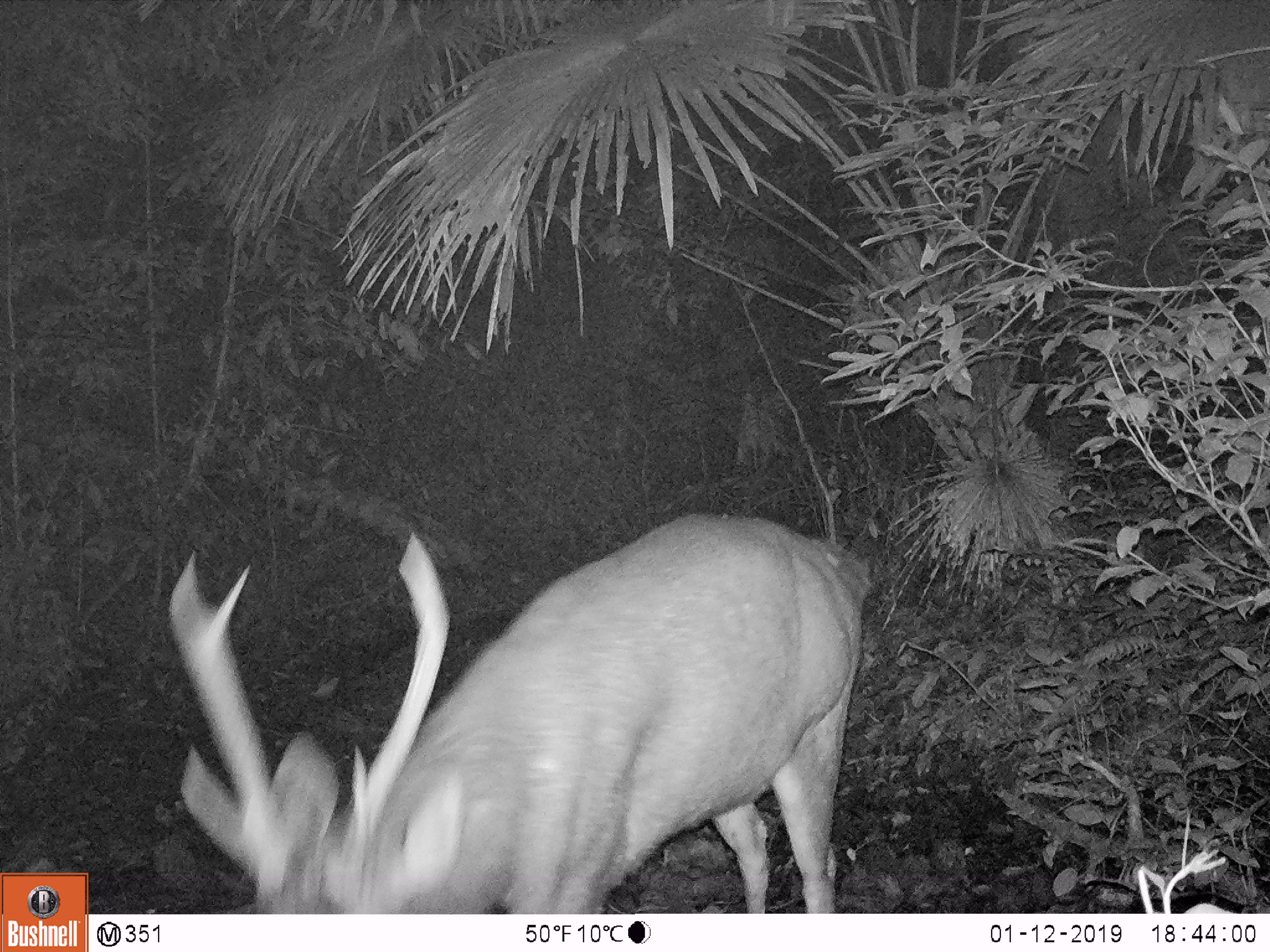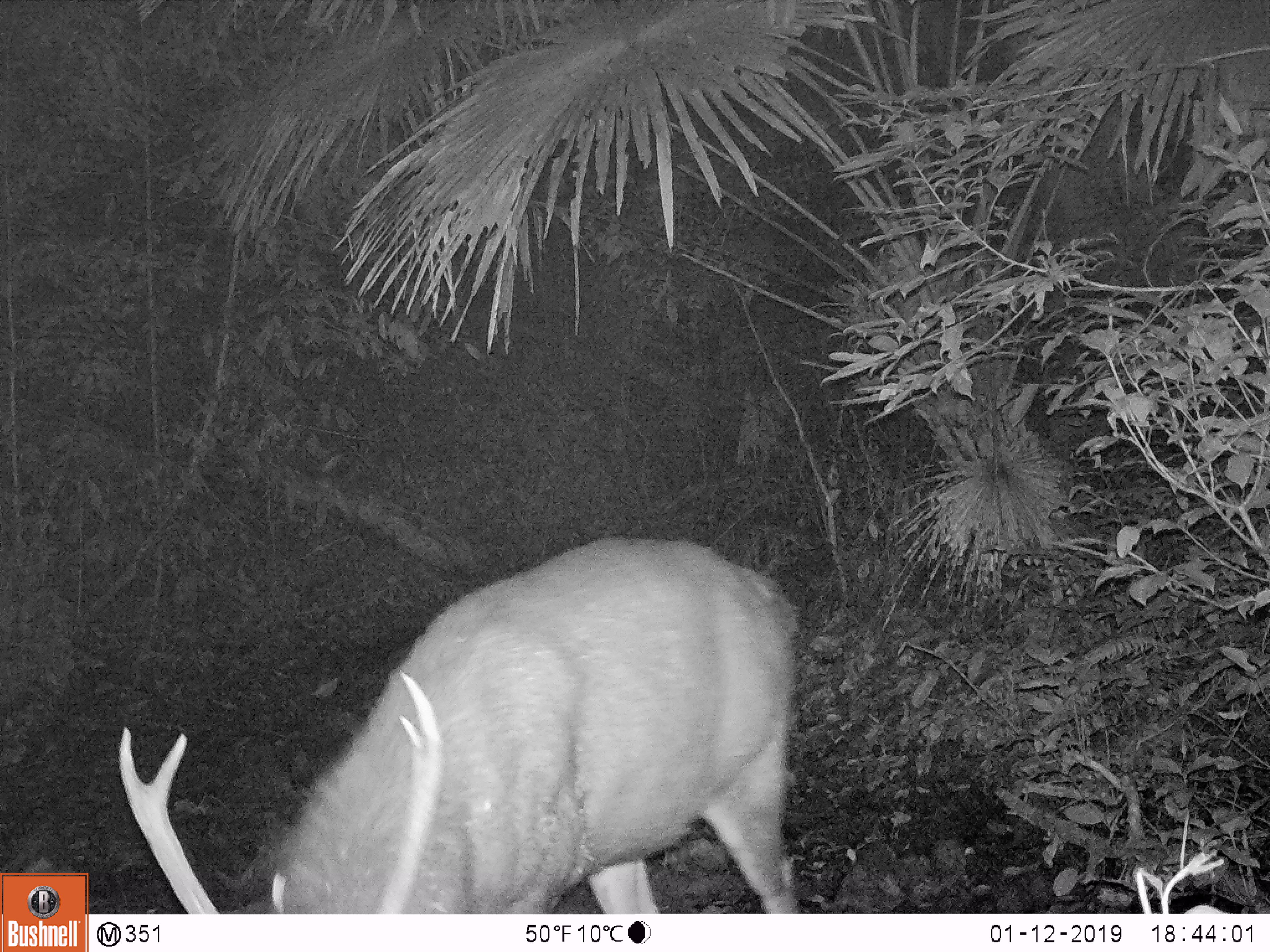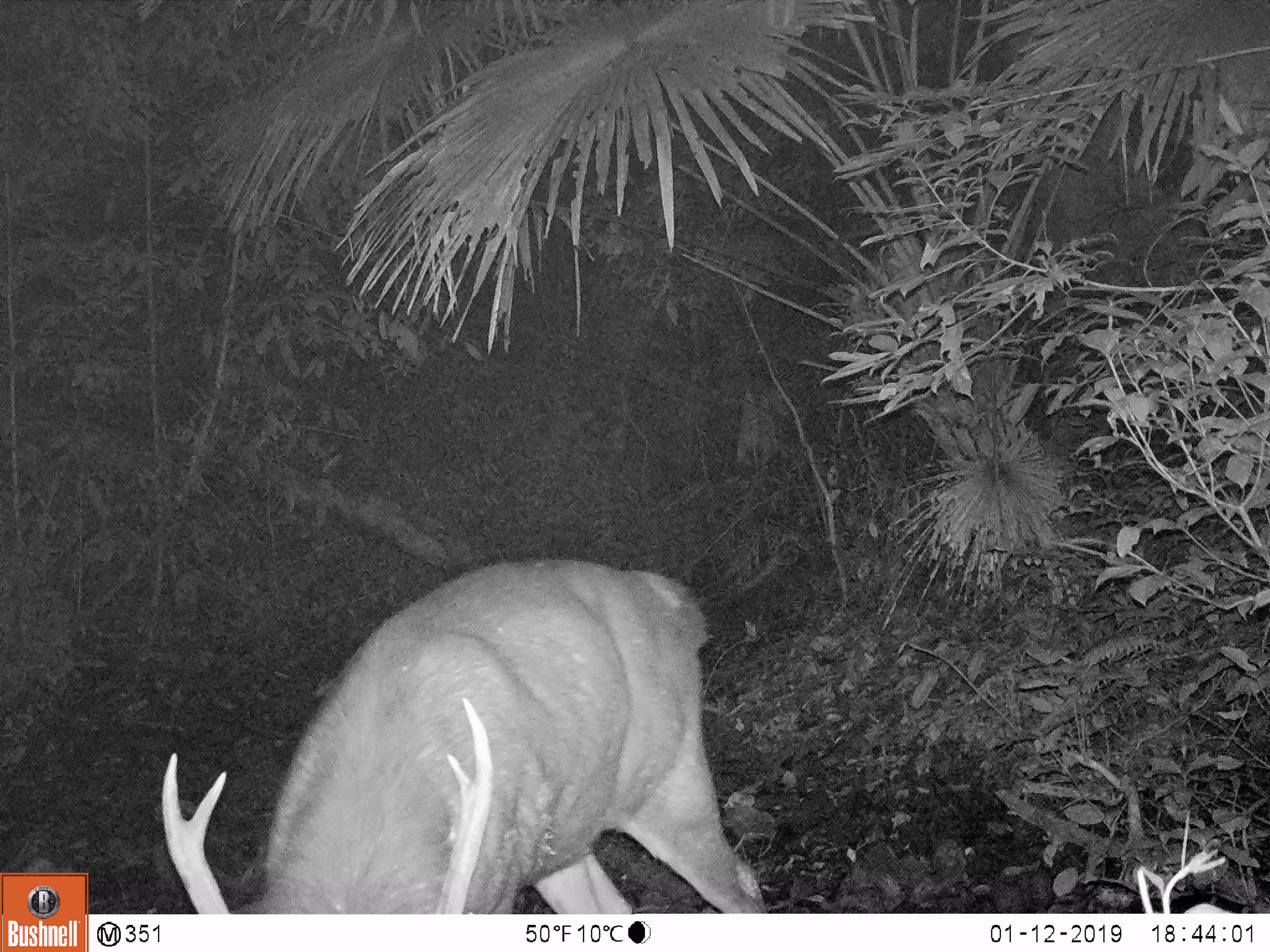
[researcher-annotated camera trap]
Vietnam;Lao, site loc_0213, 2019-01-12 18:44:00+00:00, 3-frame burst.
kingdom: Animalia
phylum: Chordata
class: Mammalia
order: Artiodactyla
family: Cervidae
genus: Rusa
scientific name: Rusa unicolor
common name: sambar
Sambar (Rusa unicolor). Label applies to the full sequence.